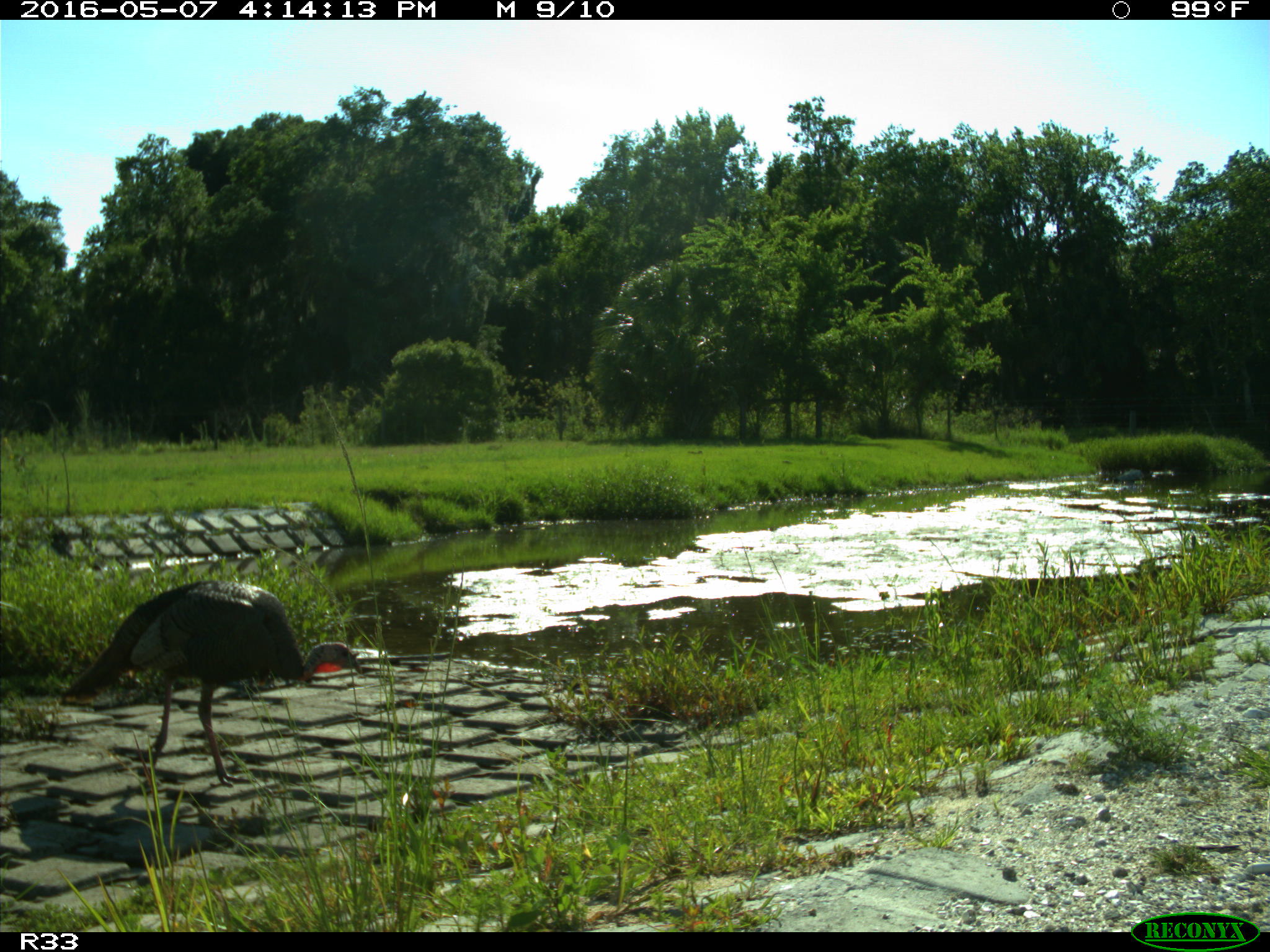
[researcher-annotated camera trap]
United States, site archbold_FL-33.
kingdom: Animalia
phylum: Chordata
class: Aves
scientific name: Aves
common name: birds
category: unidentified bird